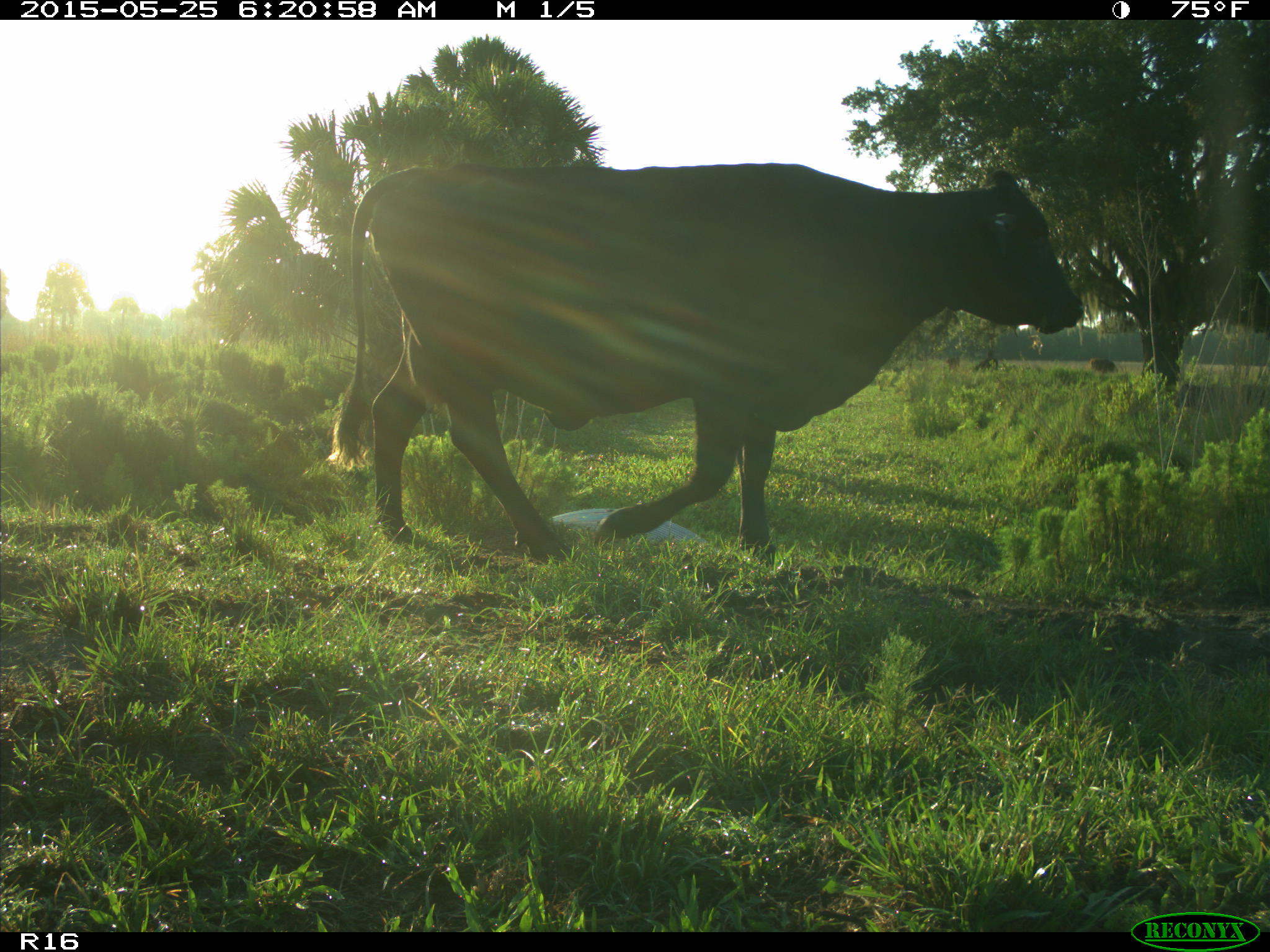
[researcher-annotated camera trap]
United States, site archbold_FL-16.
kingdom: Animalia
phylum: Chordata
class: Mammalia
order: Artiodactyla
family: Bovidae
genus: Bos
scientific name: Bos taurus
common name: domestic cow